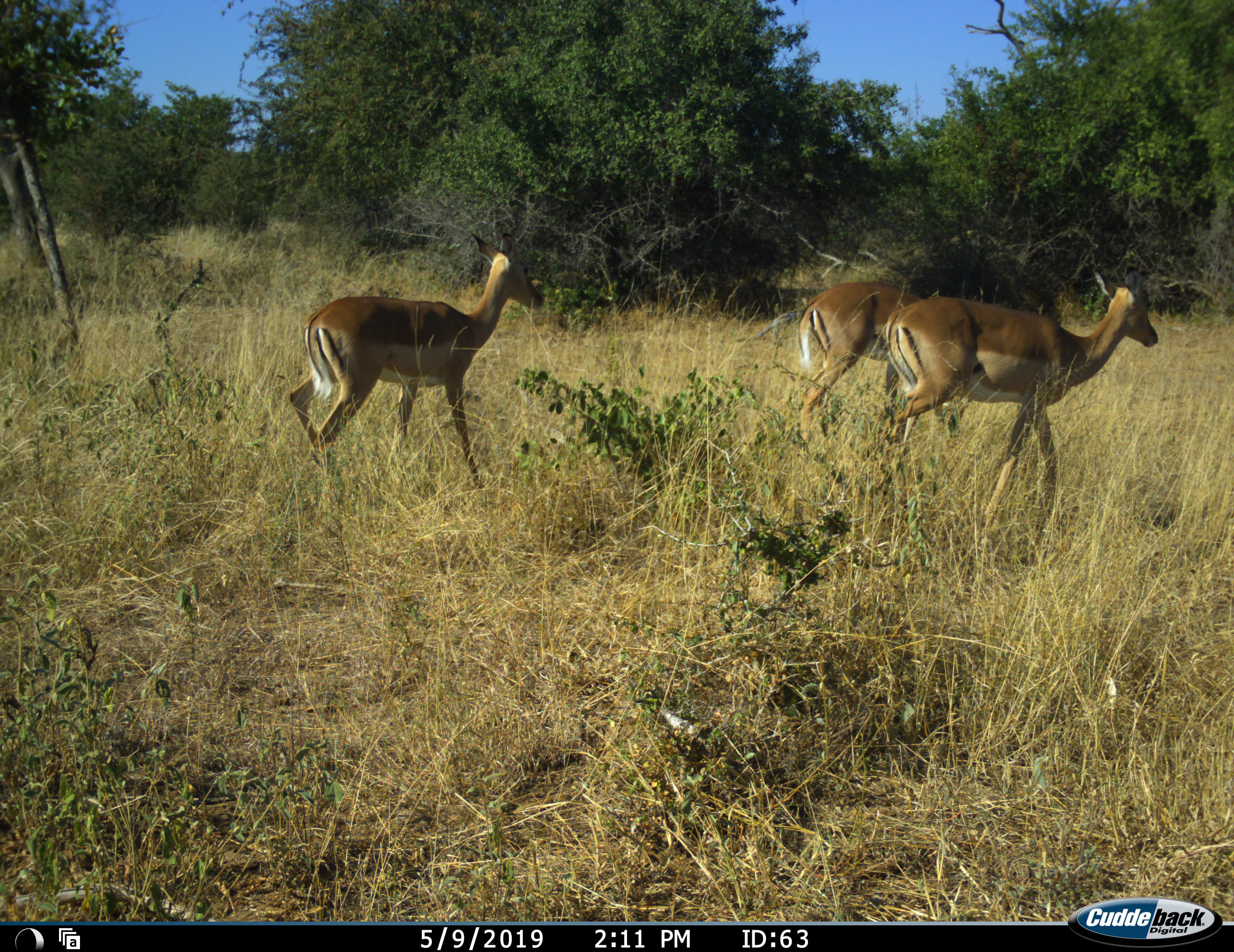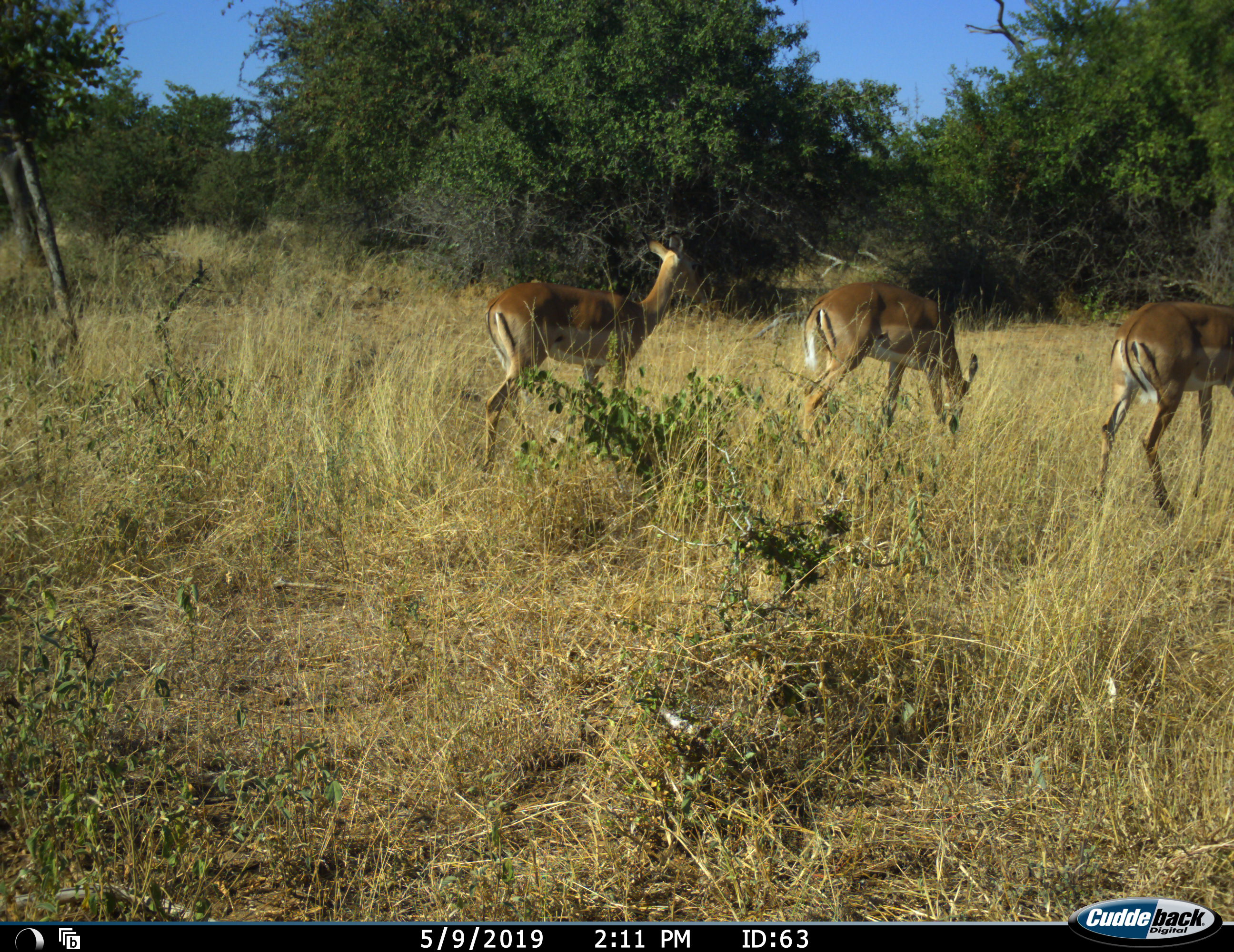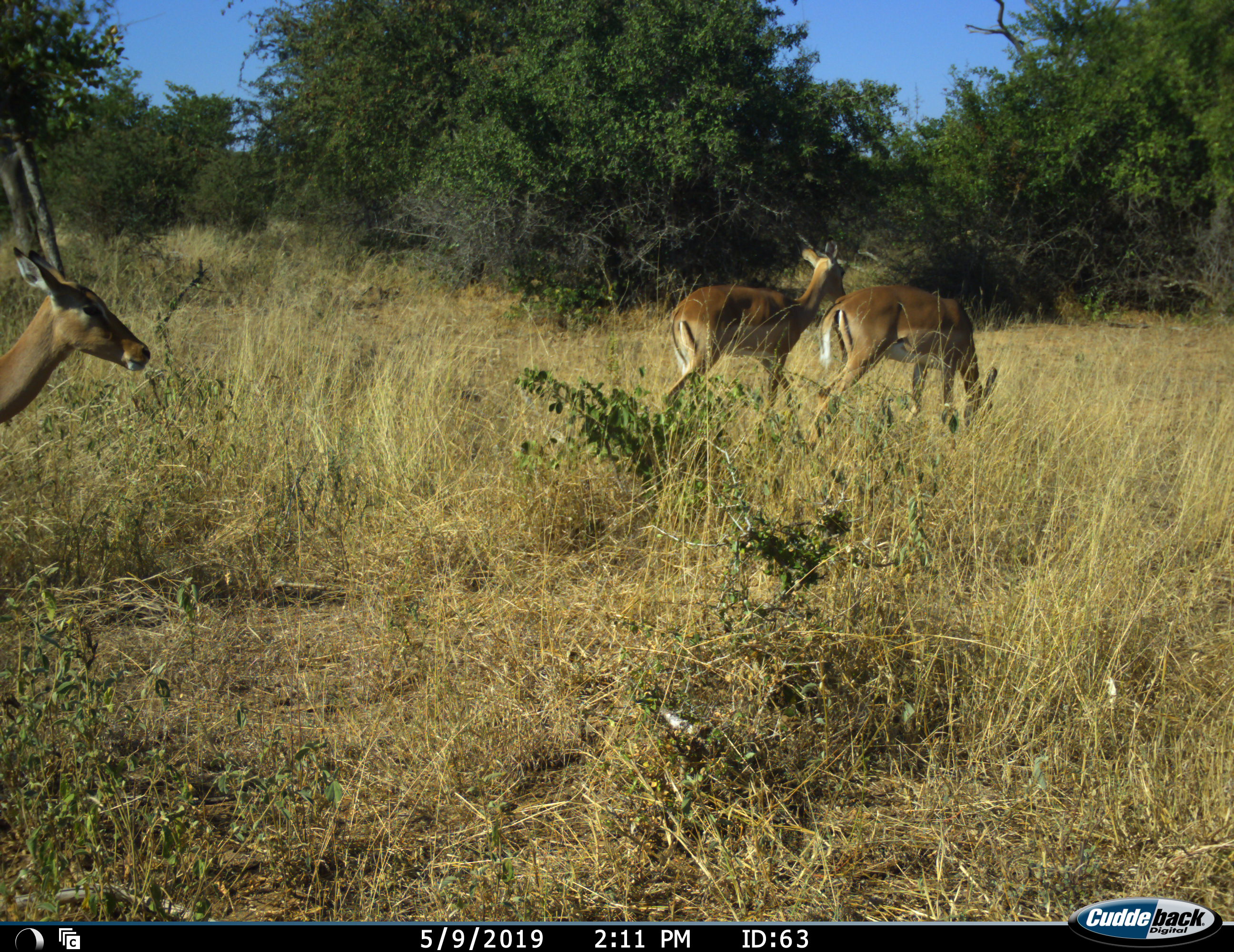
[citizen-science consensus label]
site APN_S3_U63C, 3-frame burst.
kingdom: Animalia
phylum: Chordata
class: Mammalia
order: Artiodactyla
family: Bovidae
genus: Aepyceros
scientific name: Aepyceros melampus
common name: impala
Impala (Aepyceros melampus), count 4. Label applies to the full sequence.